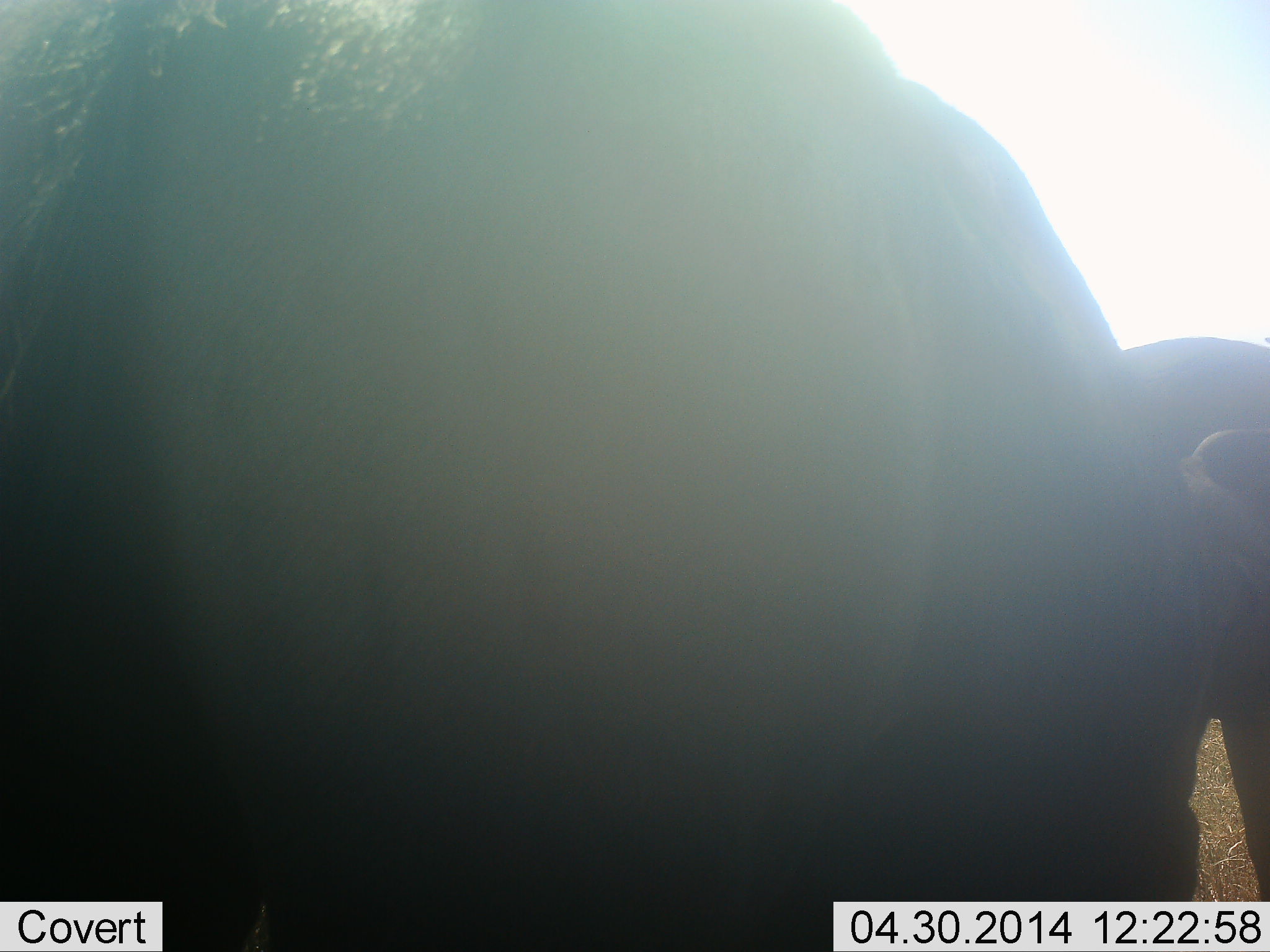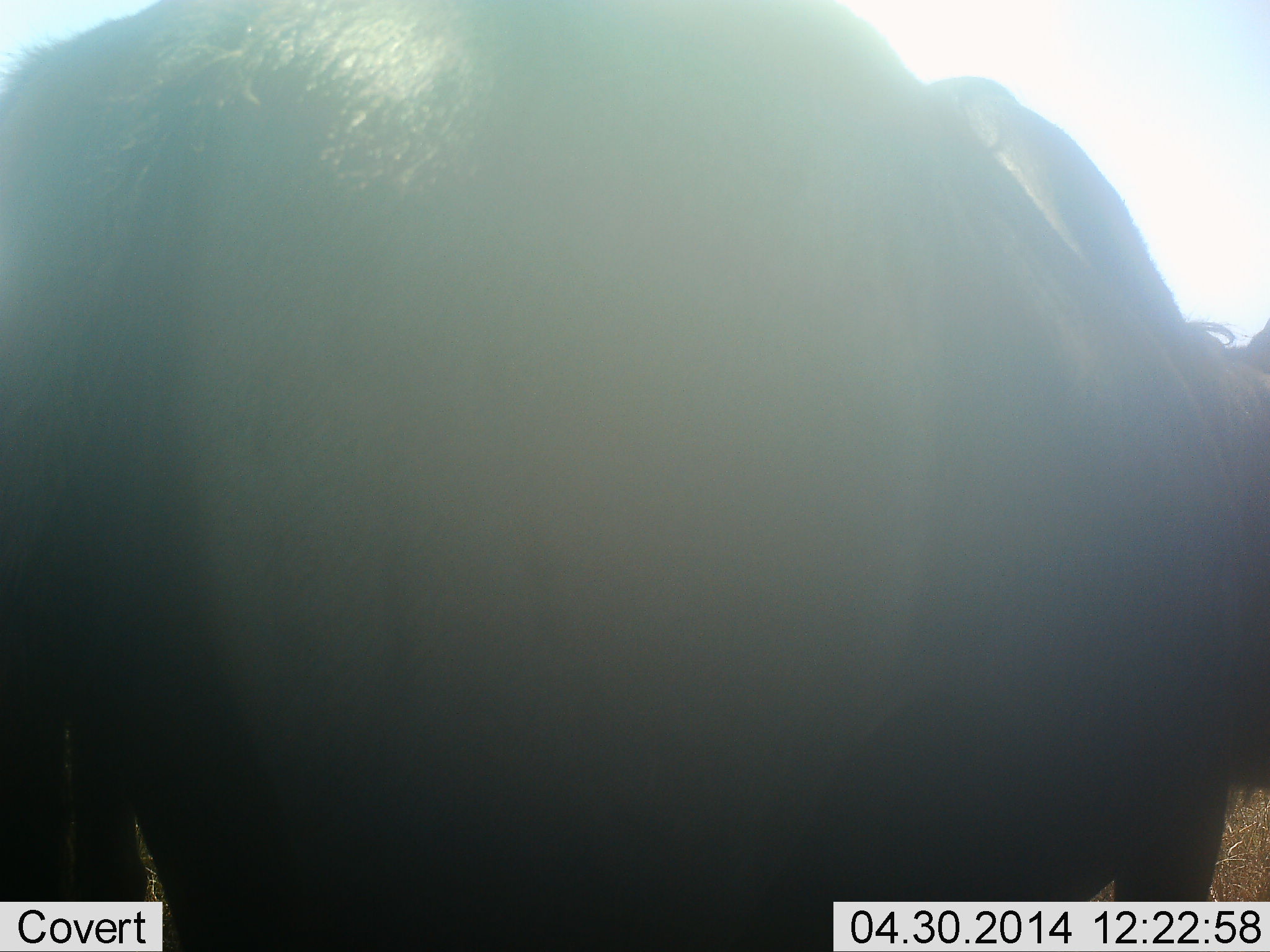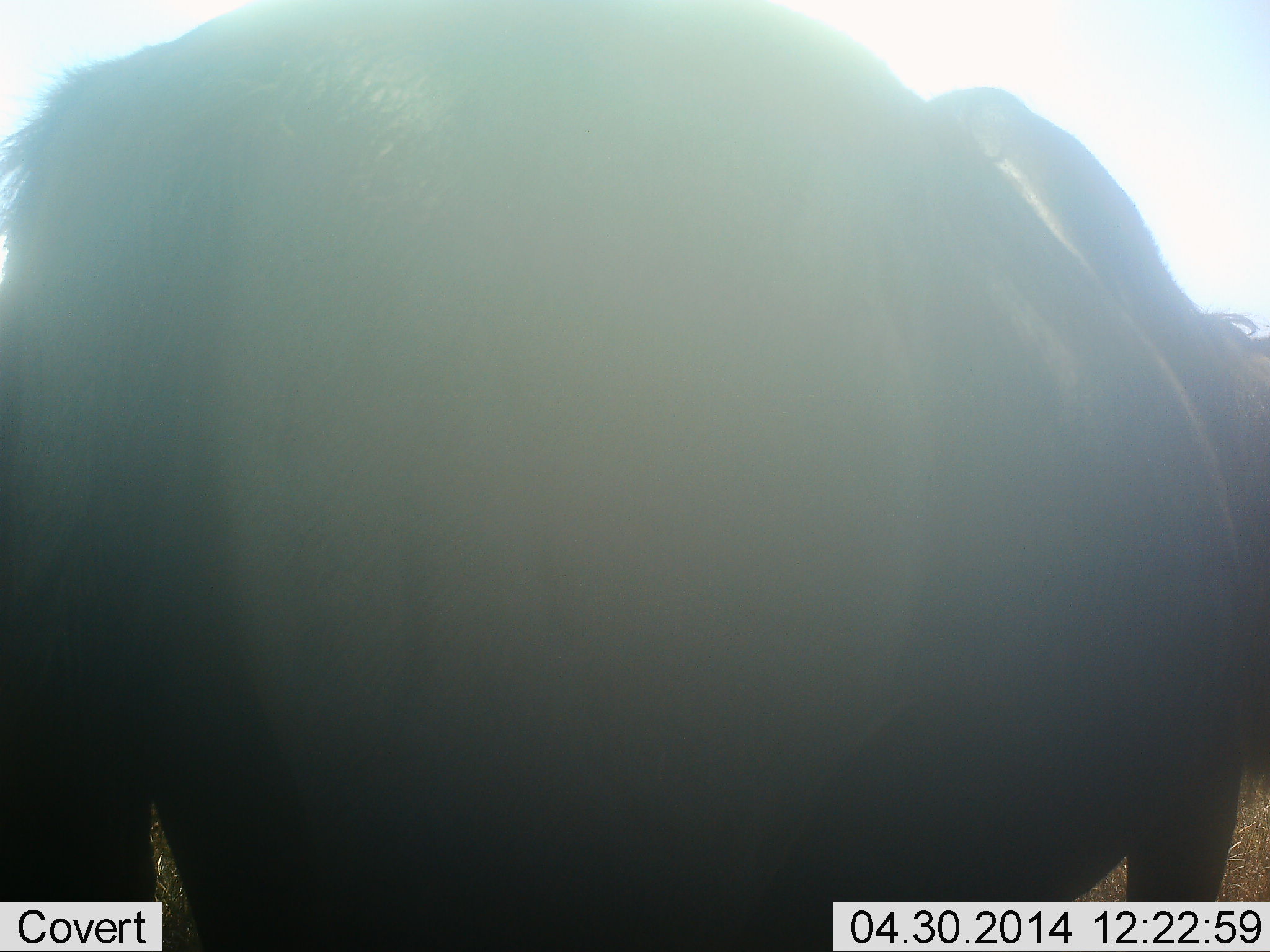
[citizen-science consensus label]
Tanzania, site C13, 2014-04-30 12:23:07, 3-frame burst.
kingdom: Animalia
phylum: Chordata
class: Mammalia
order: Artiodactyla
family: Bovidae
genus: Connochaetes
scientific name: Connochaetes taurinus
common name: blue wildebeest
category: wildebeest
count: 1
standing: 80%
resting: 0%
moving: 20%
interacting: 0%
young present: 0%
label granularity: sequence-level